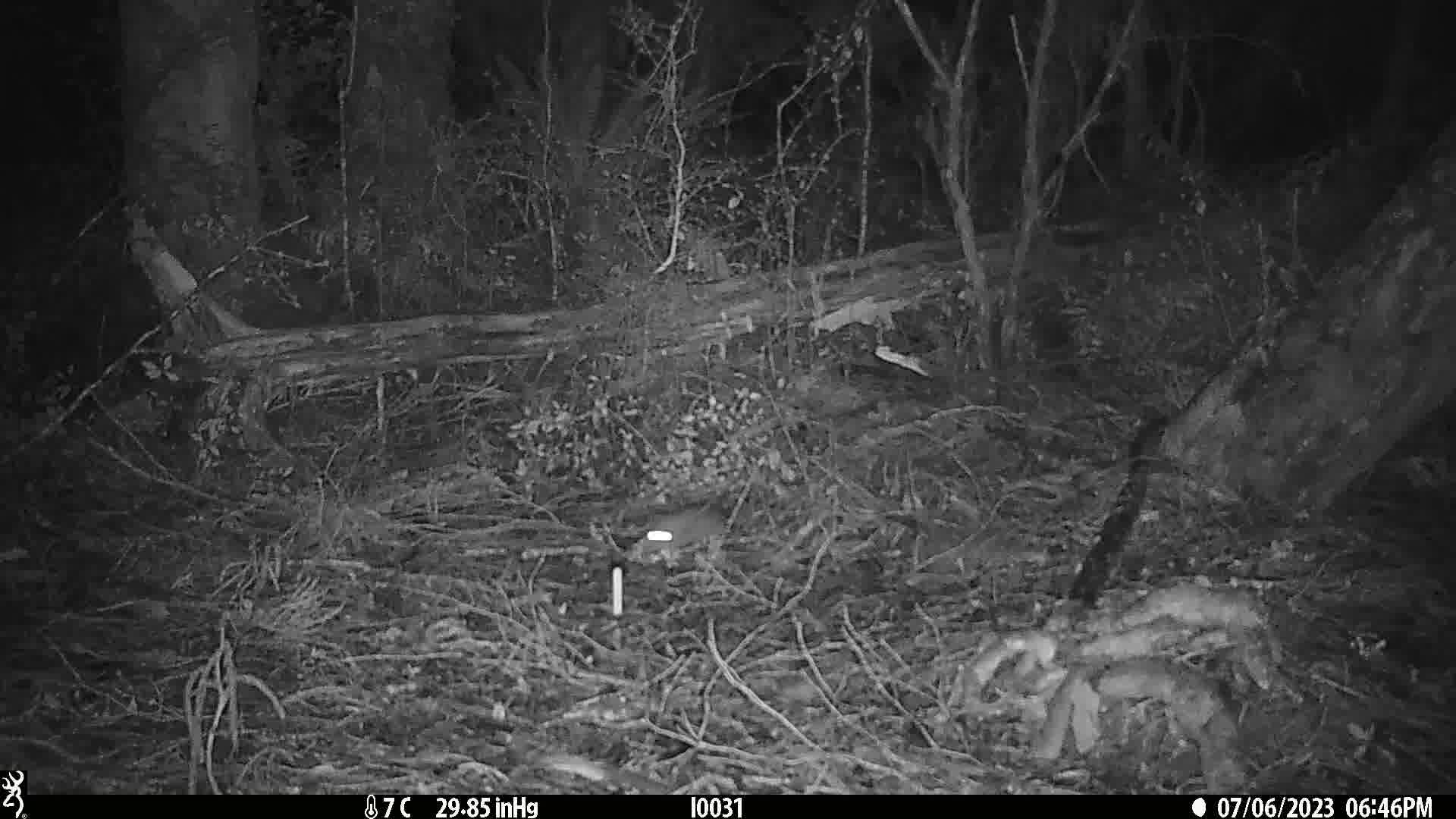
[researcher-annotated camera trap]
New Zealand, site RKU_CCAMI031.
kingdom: Animalia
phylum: Chordata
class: Mammalia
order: Rodentia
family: Muridae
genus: Rattus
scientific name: Rattus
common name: rat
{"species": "rat (Rattus)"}